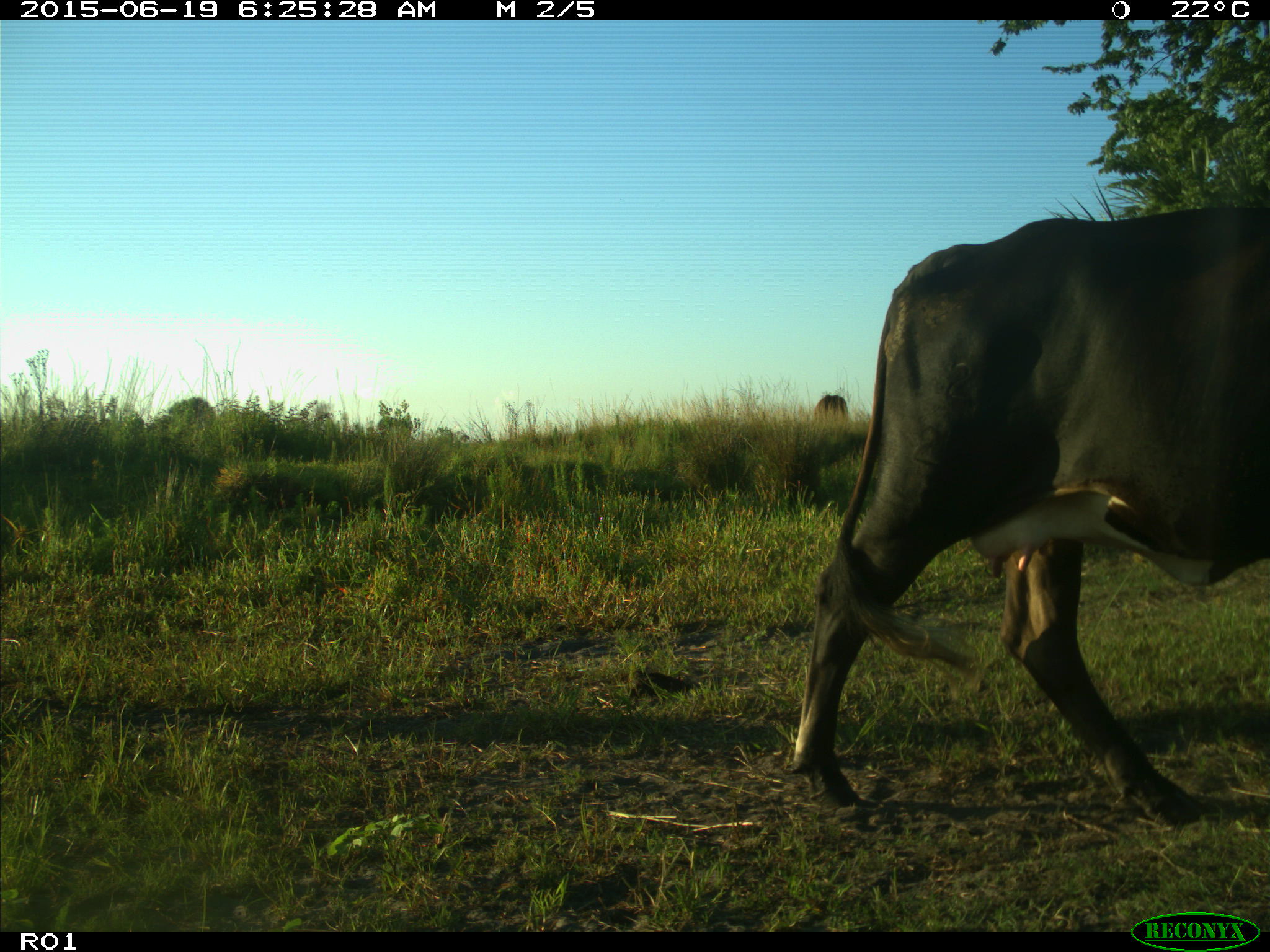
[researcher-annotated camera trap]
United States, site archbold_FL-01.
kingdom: Animalia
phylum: Chordata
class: Mammalia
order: Artiodactyla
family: Bovidae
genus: Bos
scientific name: Bos taurus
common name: domestic cow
Bos taurus (domestic cow).